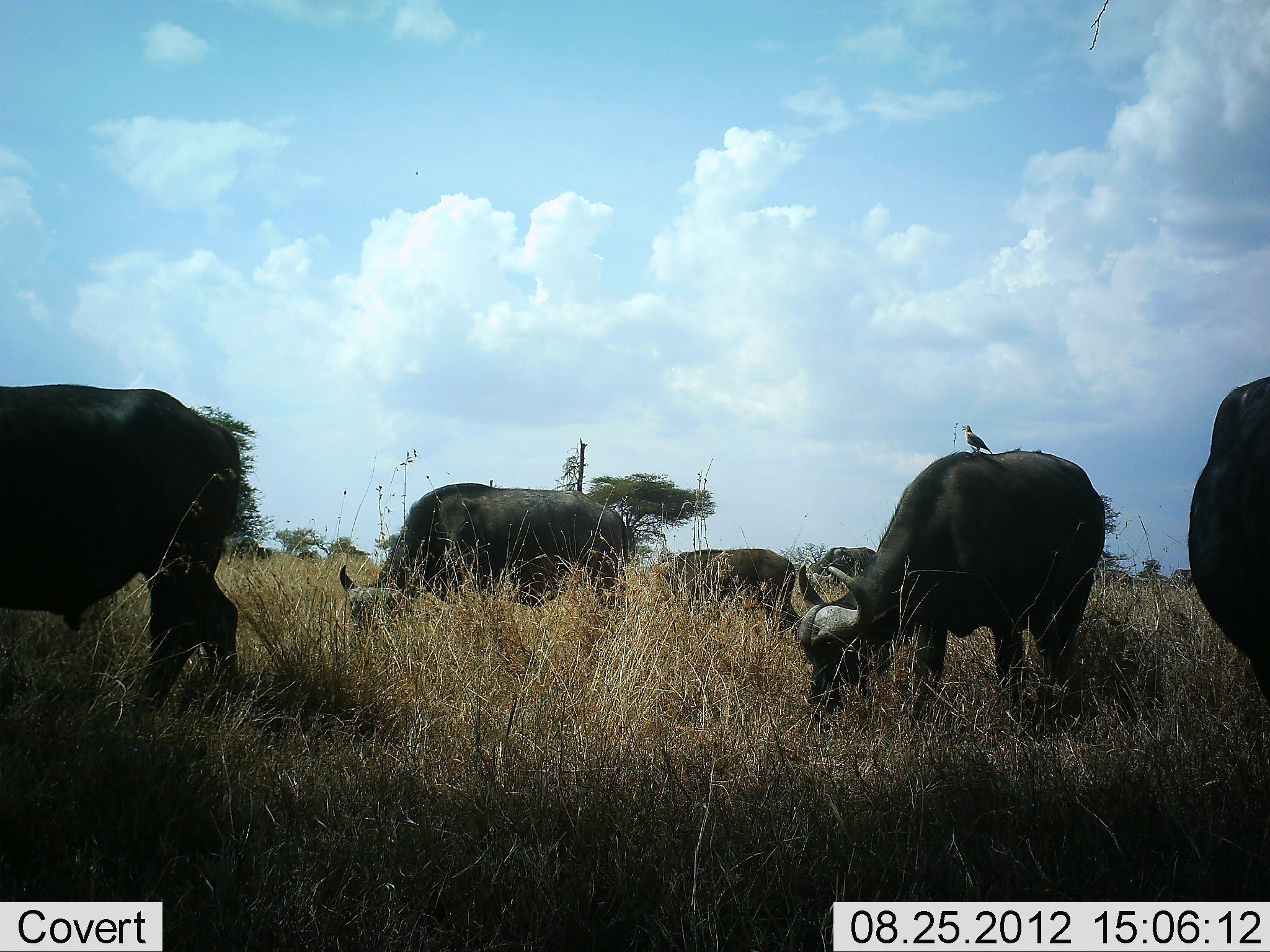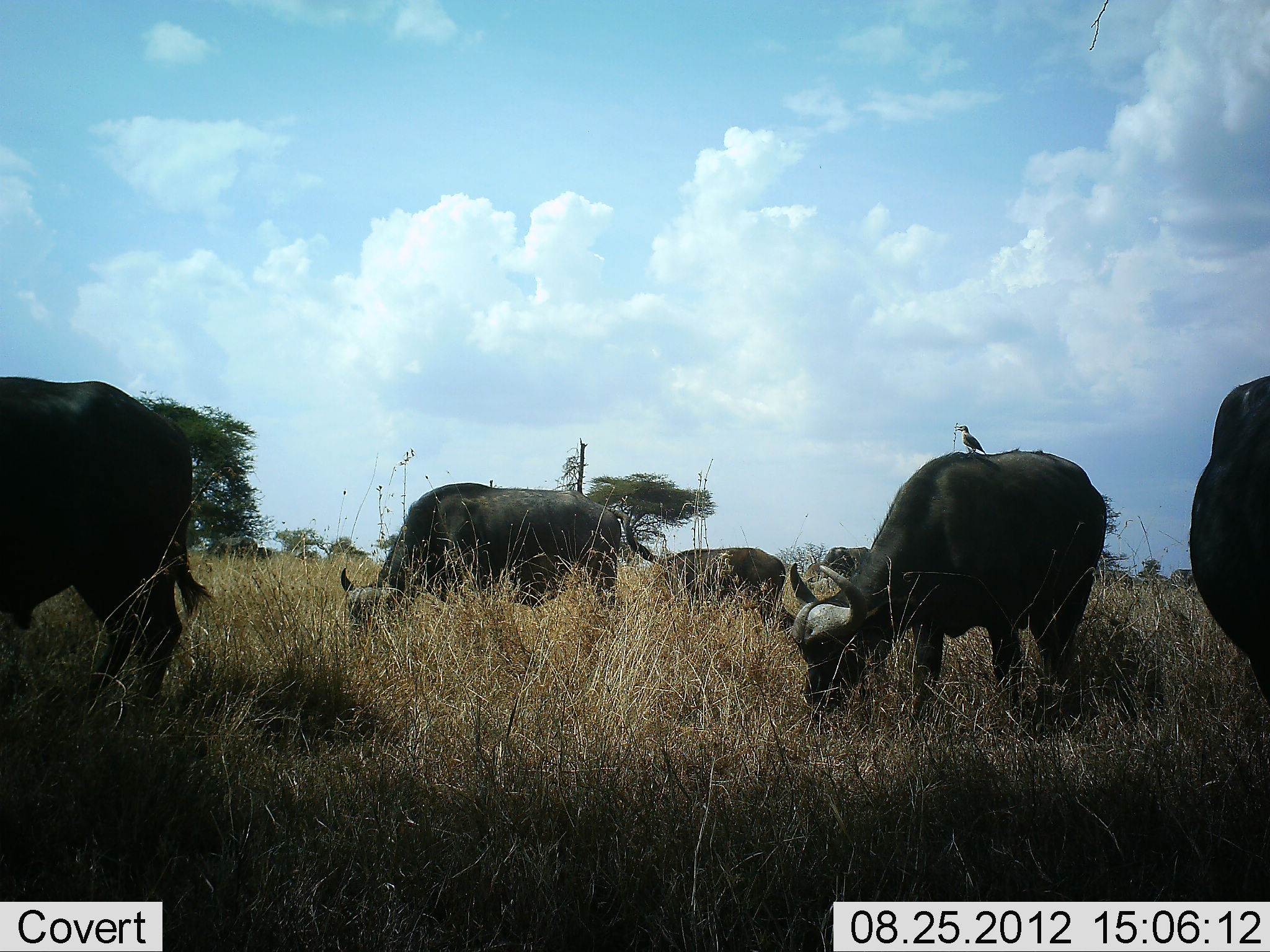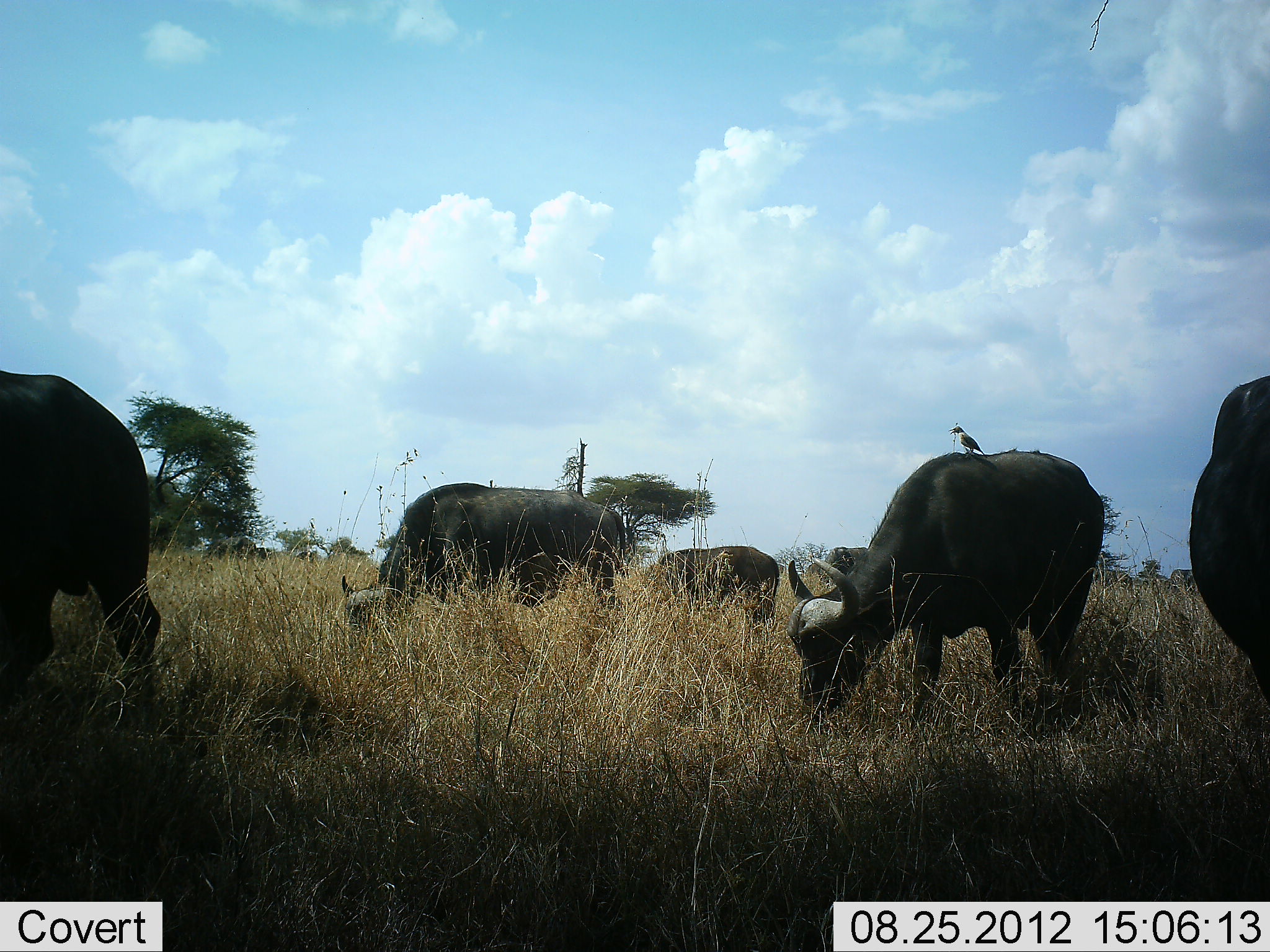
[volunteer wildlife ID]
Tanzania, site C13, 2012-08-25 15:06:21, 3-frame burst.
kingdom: Animalia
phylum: Chordata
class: Mammalia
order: Artiodactyla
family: Bovidae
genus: Syncerus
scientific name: Syncerus caffer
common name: cape buffalo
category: buffalo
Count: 6.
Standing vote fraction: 45%.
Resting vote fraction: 0%.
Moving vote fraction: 36%.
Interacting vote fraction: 0%.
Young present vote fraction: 0%.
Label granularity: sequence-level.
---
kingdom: Animalia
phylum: Chordata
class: Aves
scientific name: Aves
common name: bird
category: otherbird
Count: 1.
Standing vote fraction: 90%.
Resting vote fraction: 20%.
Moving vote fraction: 0%.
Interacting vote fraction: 0%.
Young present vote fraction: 0%.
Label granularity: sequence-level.